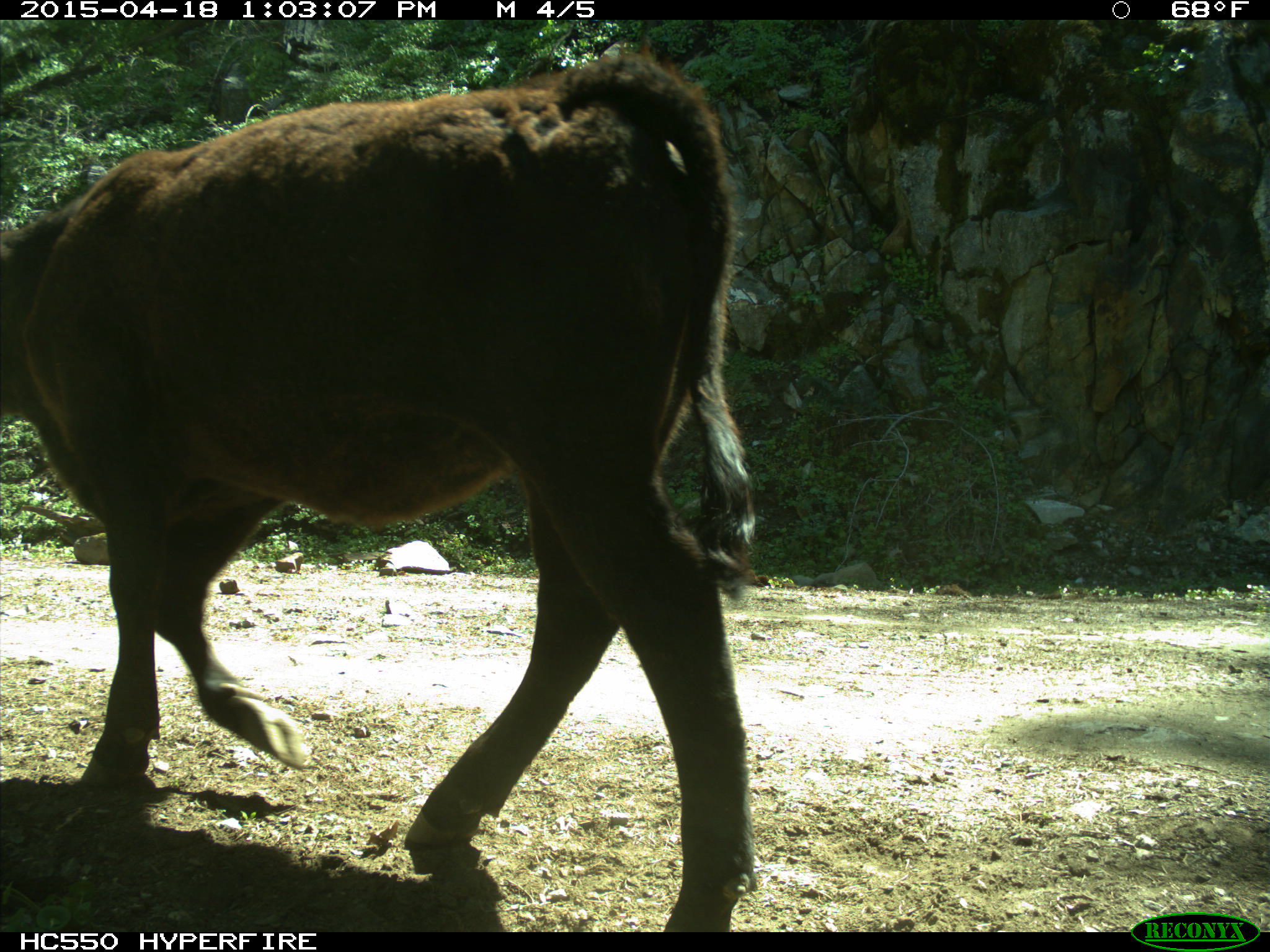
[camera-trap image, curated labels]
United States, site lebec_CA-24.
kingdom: Animalia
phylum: Chordata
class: Mammalia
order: Artiodactyla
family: Bovidae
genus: Bos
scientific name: Bos taurus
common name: domestic cow